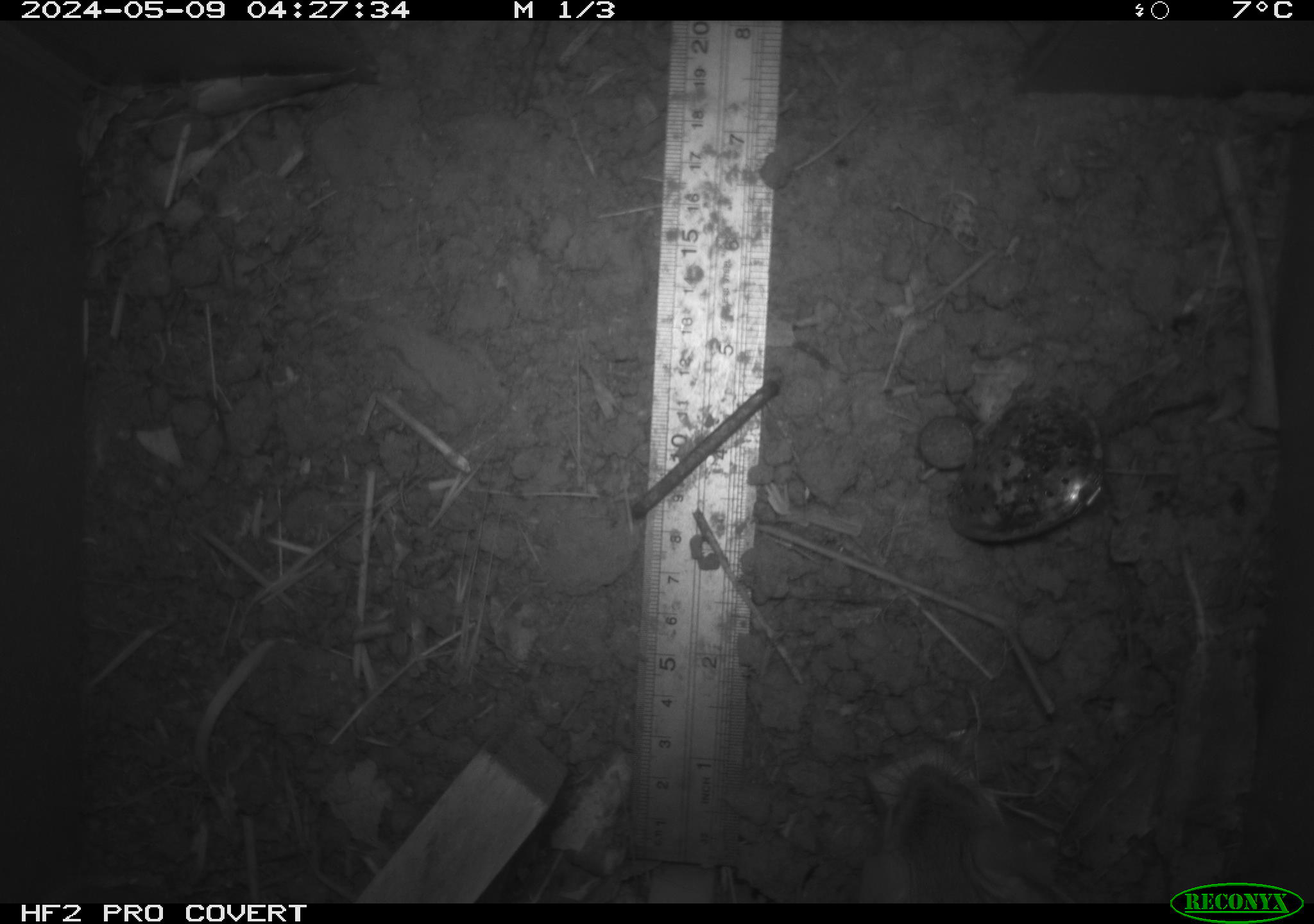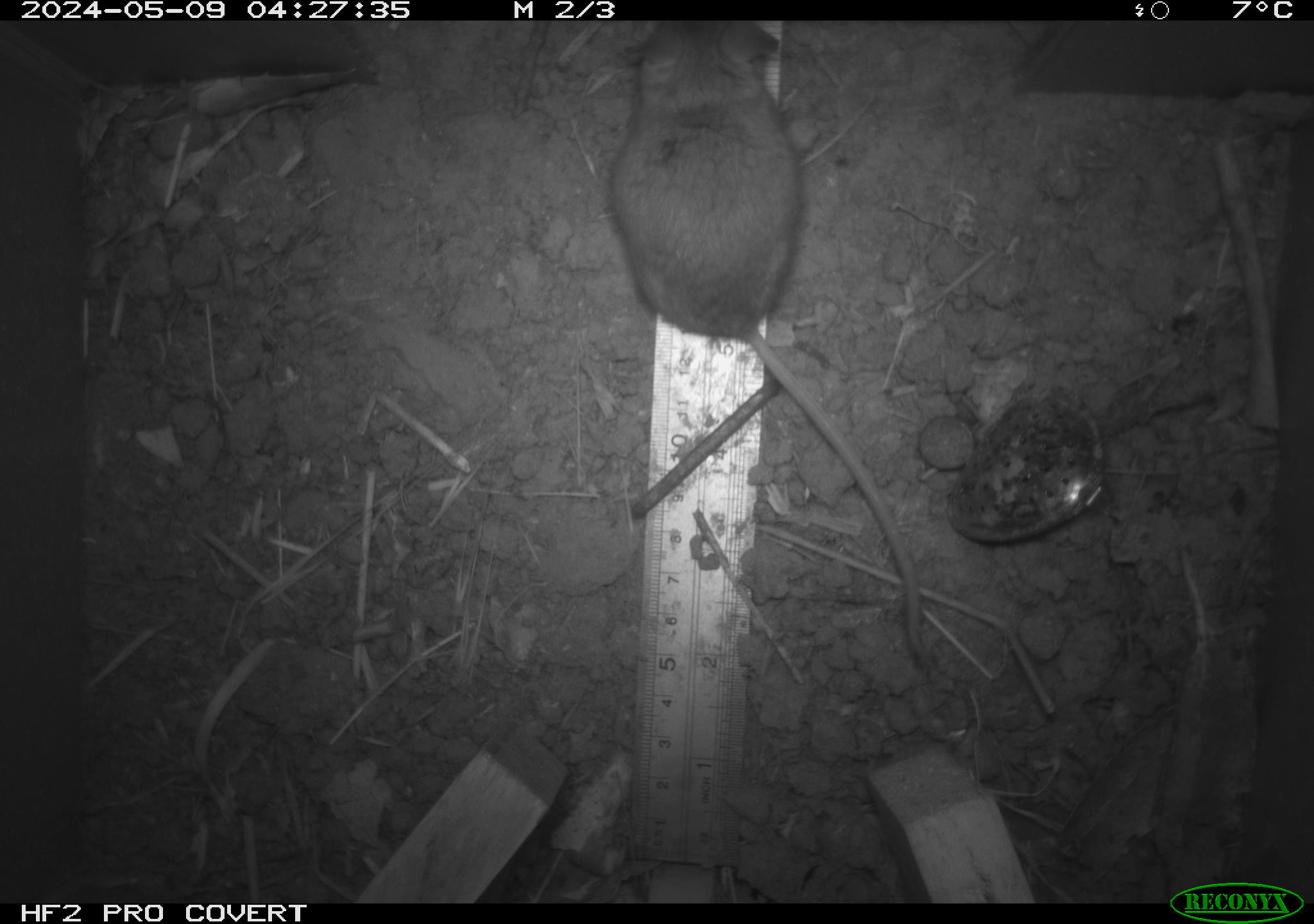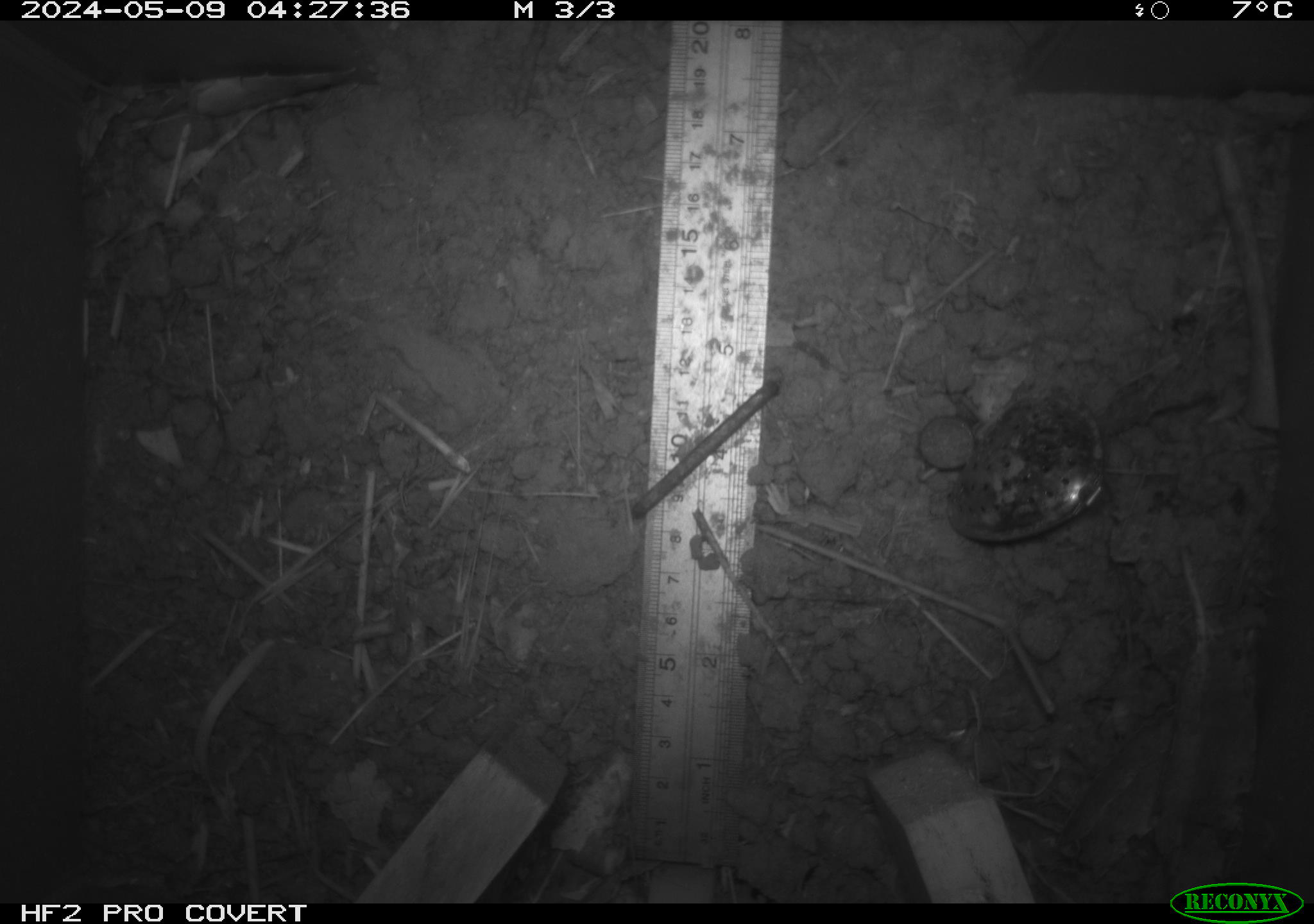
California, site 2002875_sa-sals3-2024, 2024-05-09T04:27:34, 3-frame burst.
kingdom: Animalia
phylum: Chordata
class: Mammalia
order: Rodentia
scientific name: Rodentia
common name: mouse species